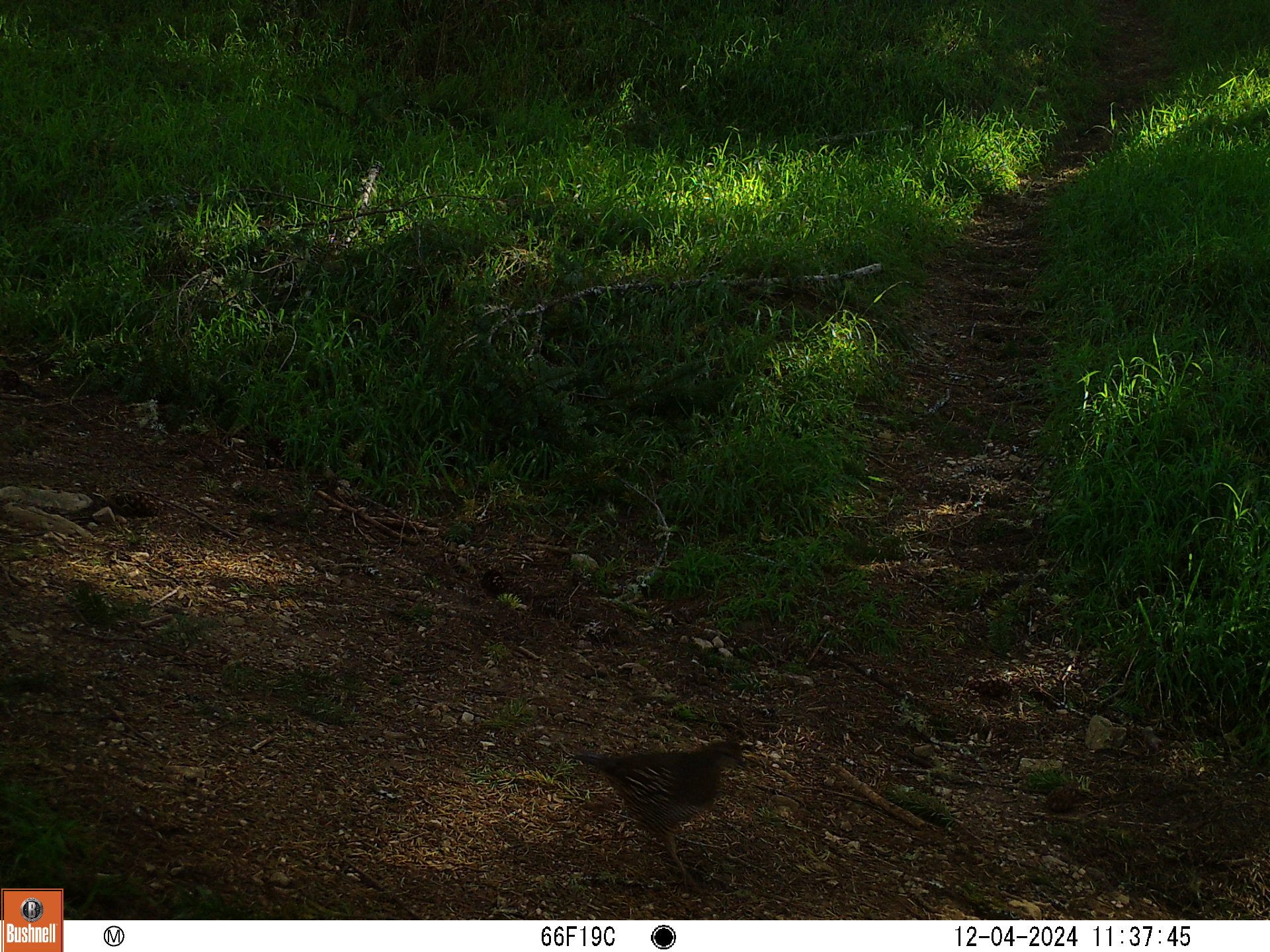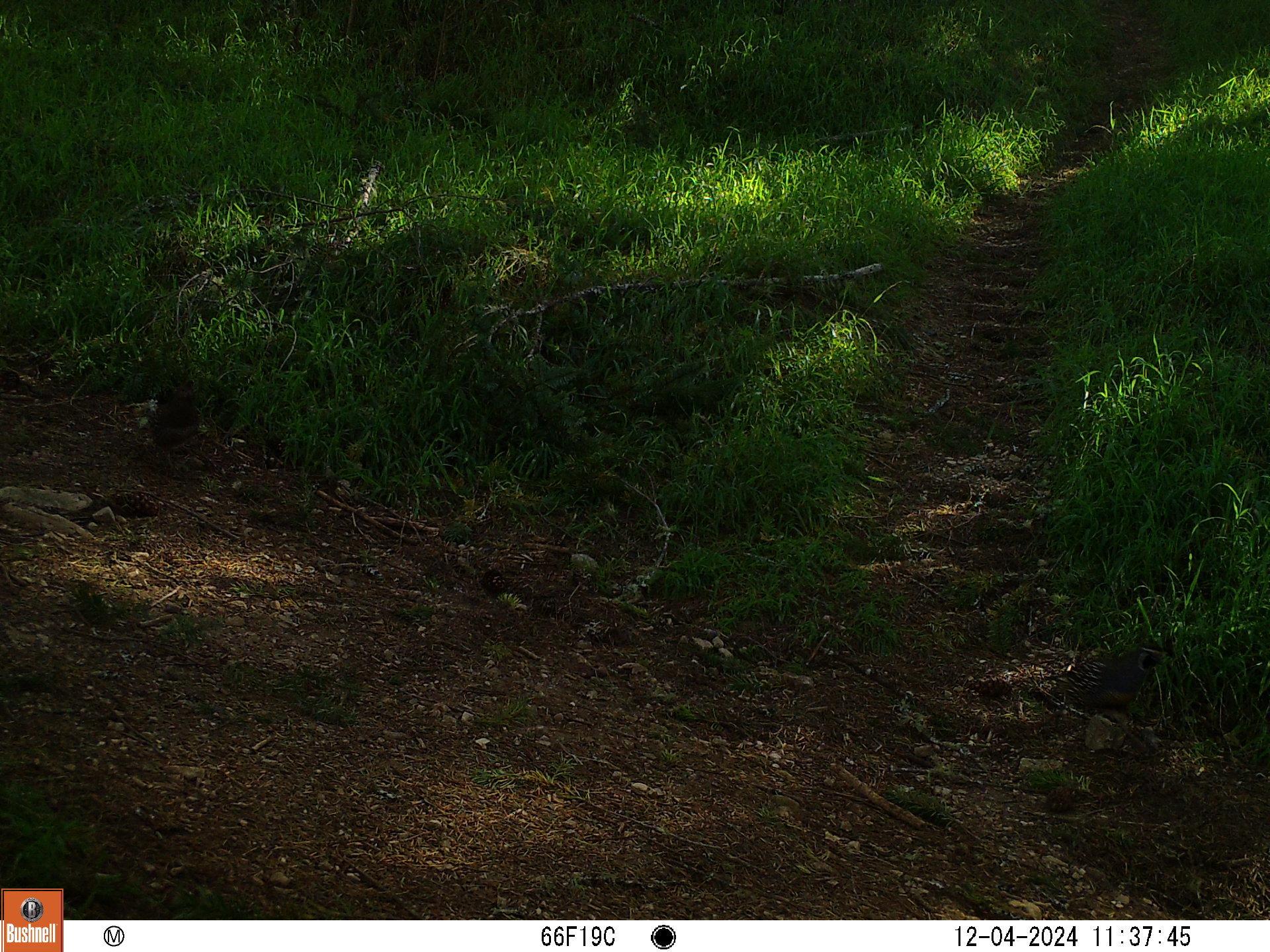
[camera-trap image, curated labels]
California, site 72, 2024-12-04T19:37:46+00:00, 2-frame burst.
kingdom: Animalia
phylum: Chordata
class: Aves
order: Galliformes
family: Odontophoridae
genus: Callipepla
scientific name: Callipepla californica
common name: california quail